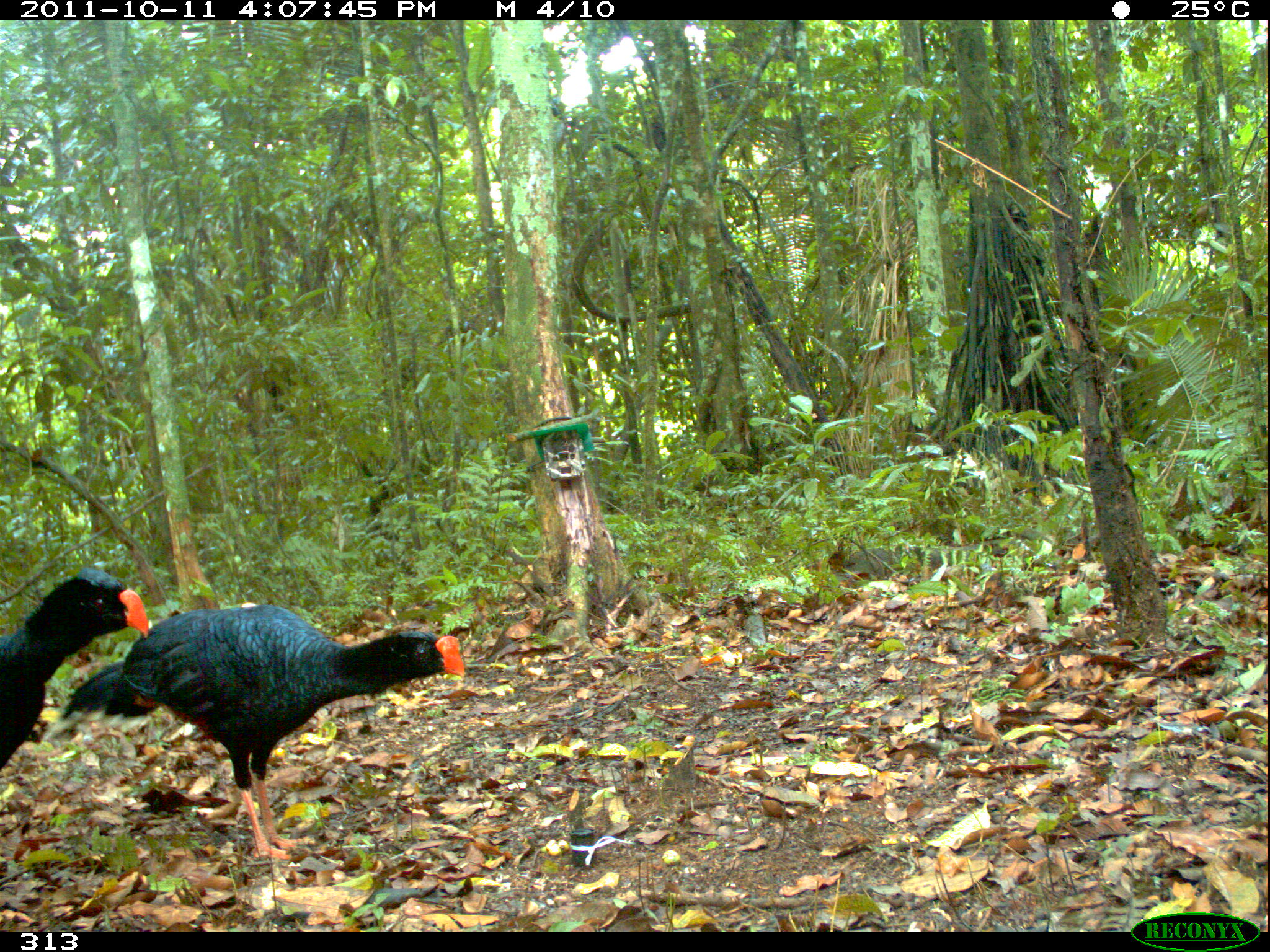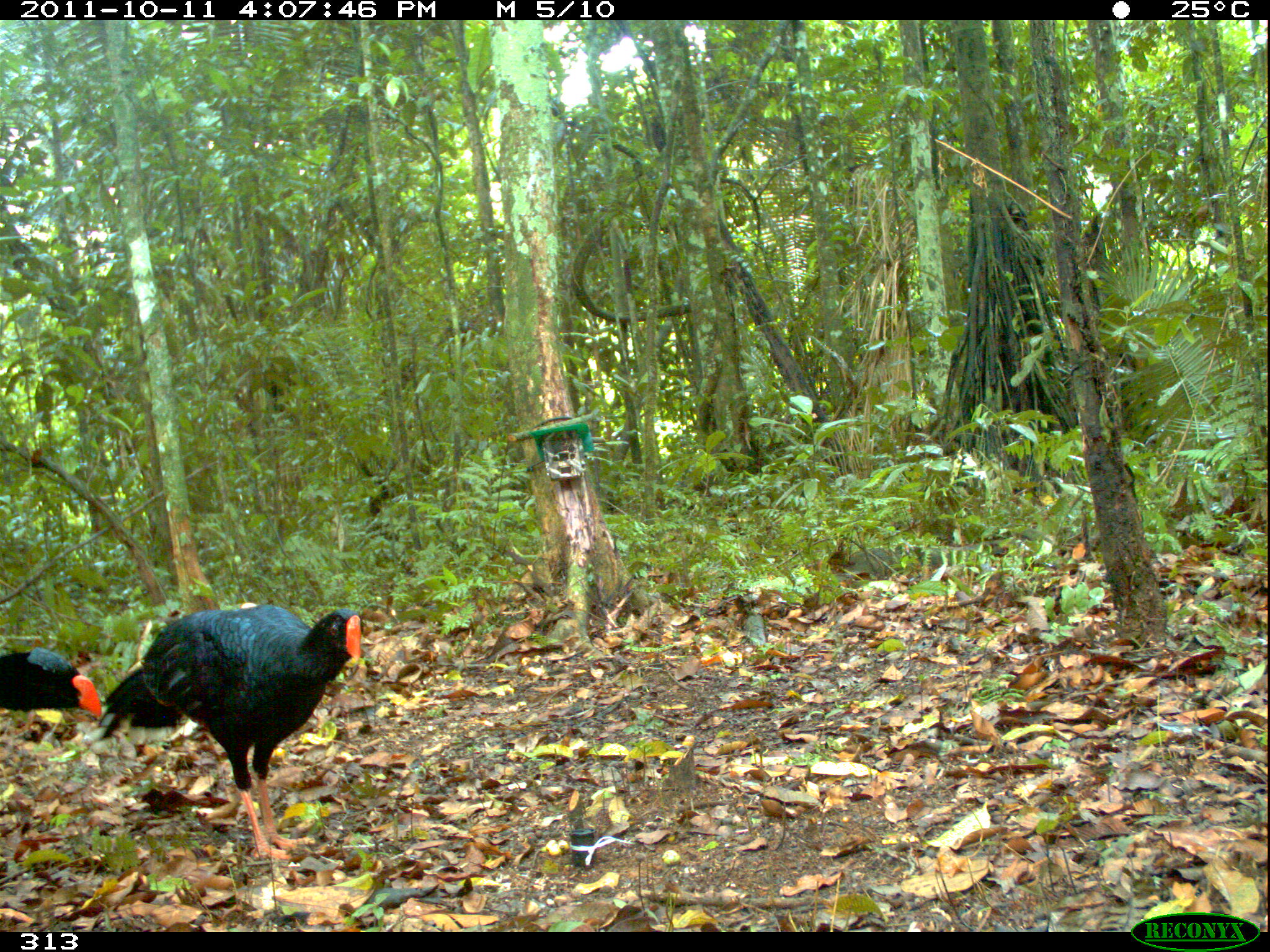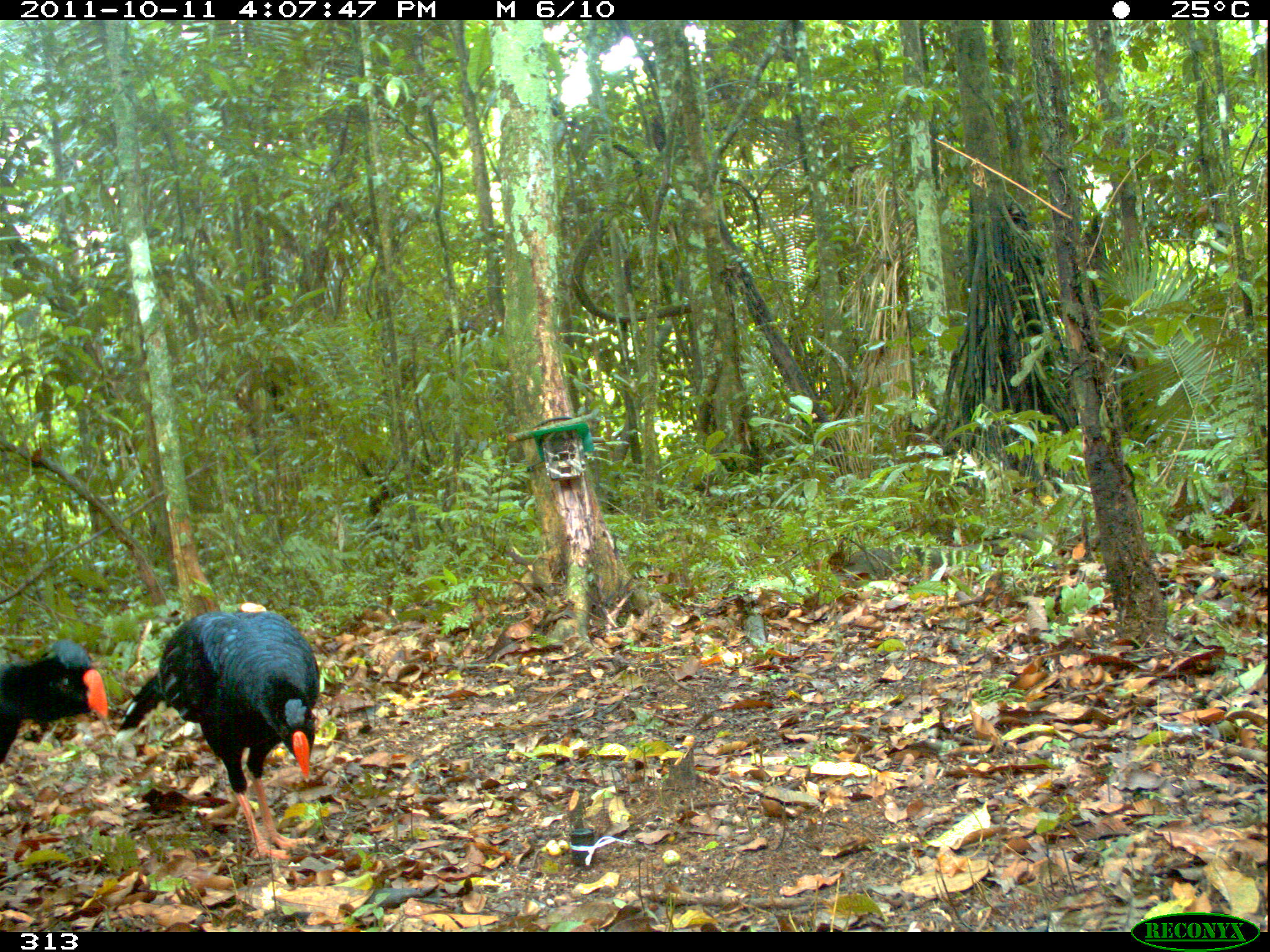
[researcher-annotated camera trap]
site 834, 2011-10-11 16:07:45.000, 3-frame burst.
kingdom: Animalia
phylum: Chordata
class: Aves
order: Galliformes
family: Cracidae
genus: Mitu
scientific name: Mitu tuberosum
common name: razor-billed curassow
Mitu tuberosum (razor-billed curassow).